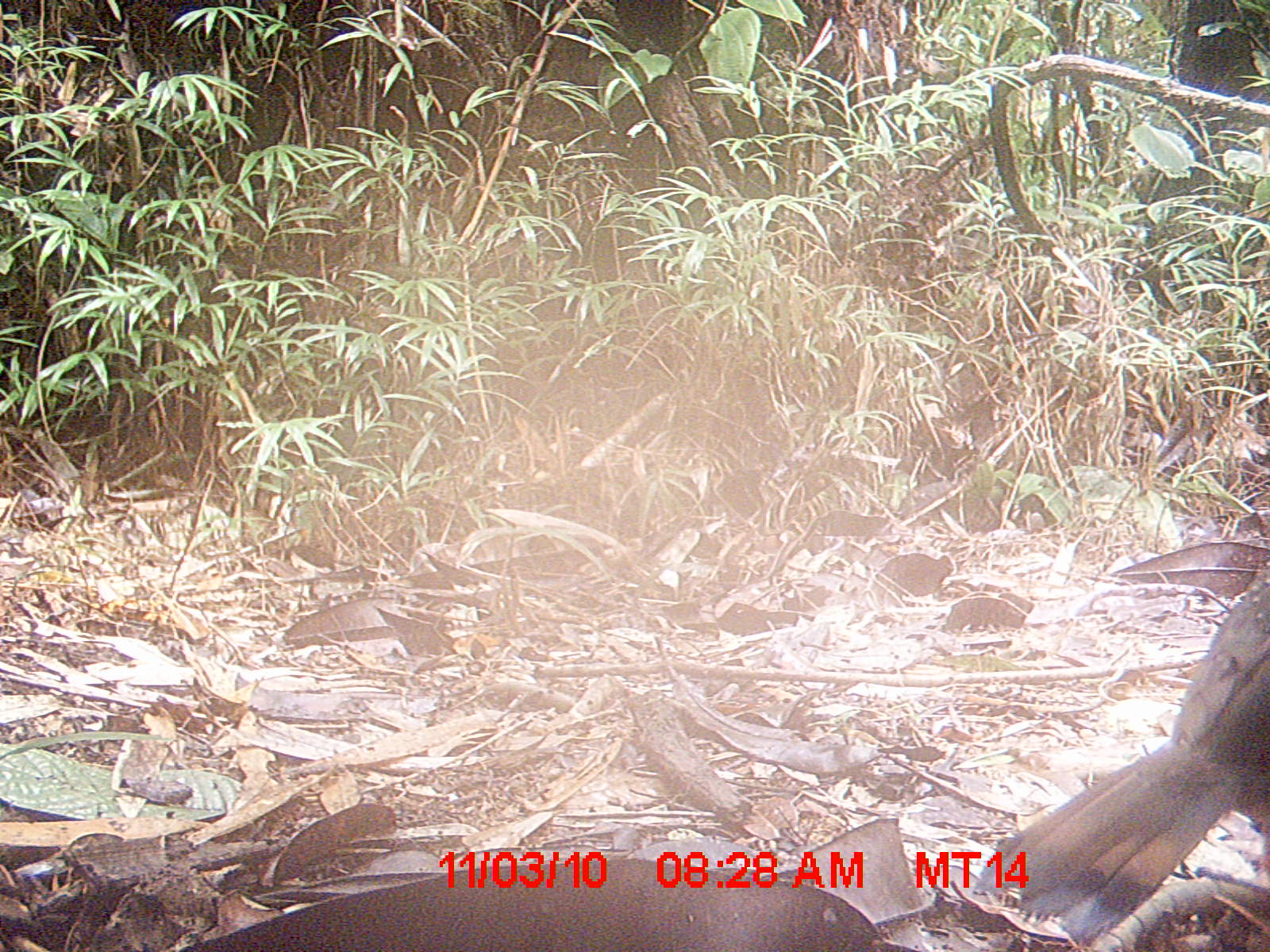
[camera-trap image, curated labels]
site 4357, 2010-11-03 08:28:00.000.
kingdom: Animalia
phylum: Chordata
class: Aves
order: Coraciiformes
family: Brachypteraciidae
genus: Brachypteracias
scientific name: Brachypteracias squamiger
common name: scaly ground-roller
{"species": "Brachypteracias squamiger (scaly ground-roller)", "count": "1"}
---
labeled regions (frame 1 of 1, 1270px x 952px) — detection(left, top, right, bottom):
brachypteracias squamiger: detection(975, 558, 1270, 950)